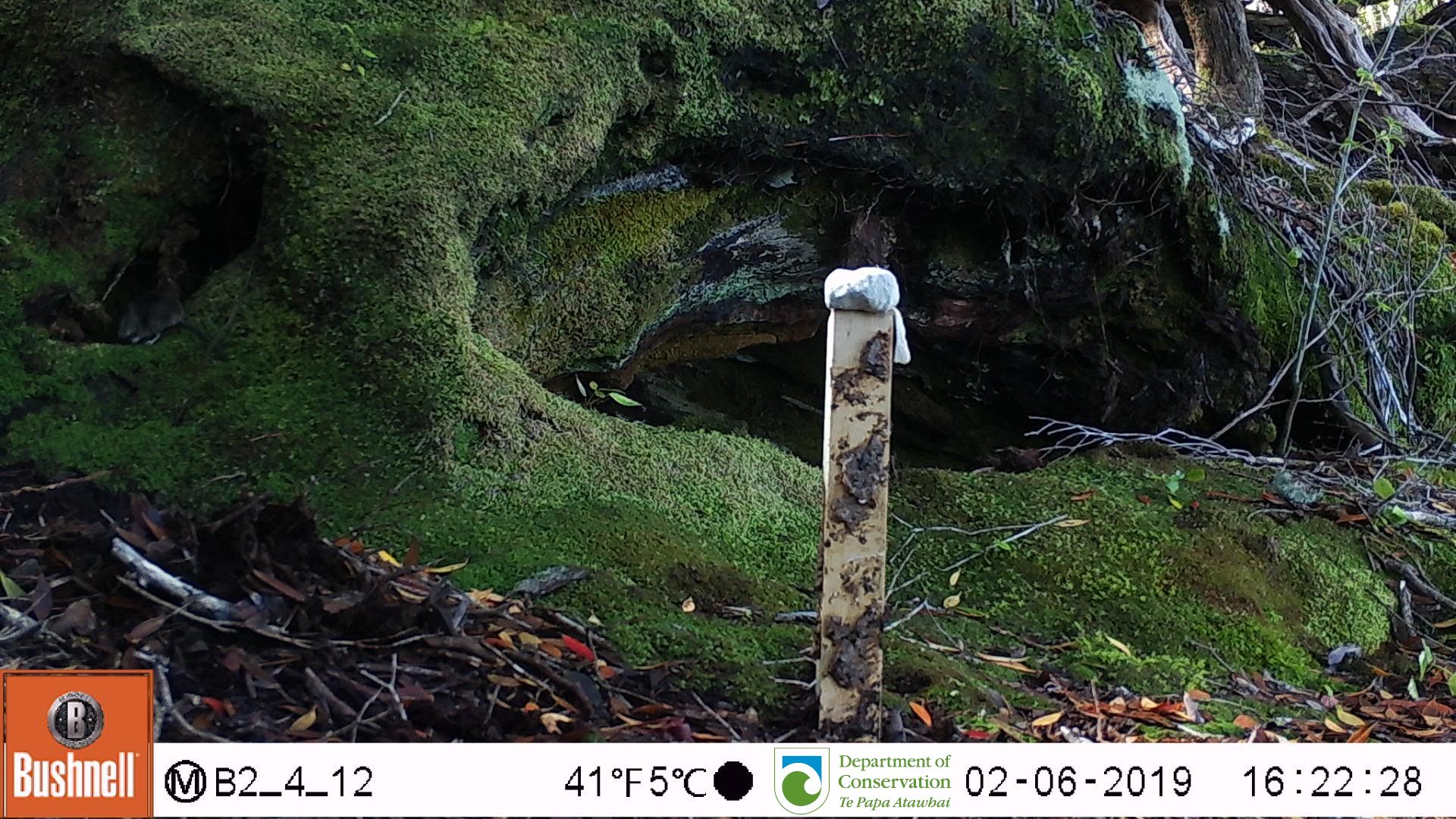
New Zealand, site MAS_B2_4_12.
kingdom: Animalia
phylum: Chordata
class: Mammalia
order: Rodentia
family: Muridae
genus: Mus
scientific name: Mus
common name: mouse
Mouse (Mus).